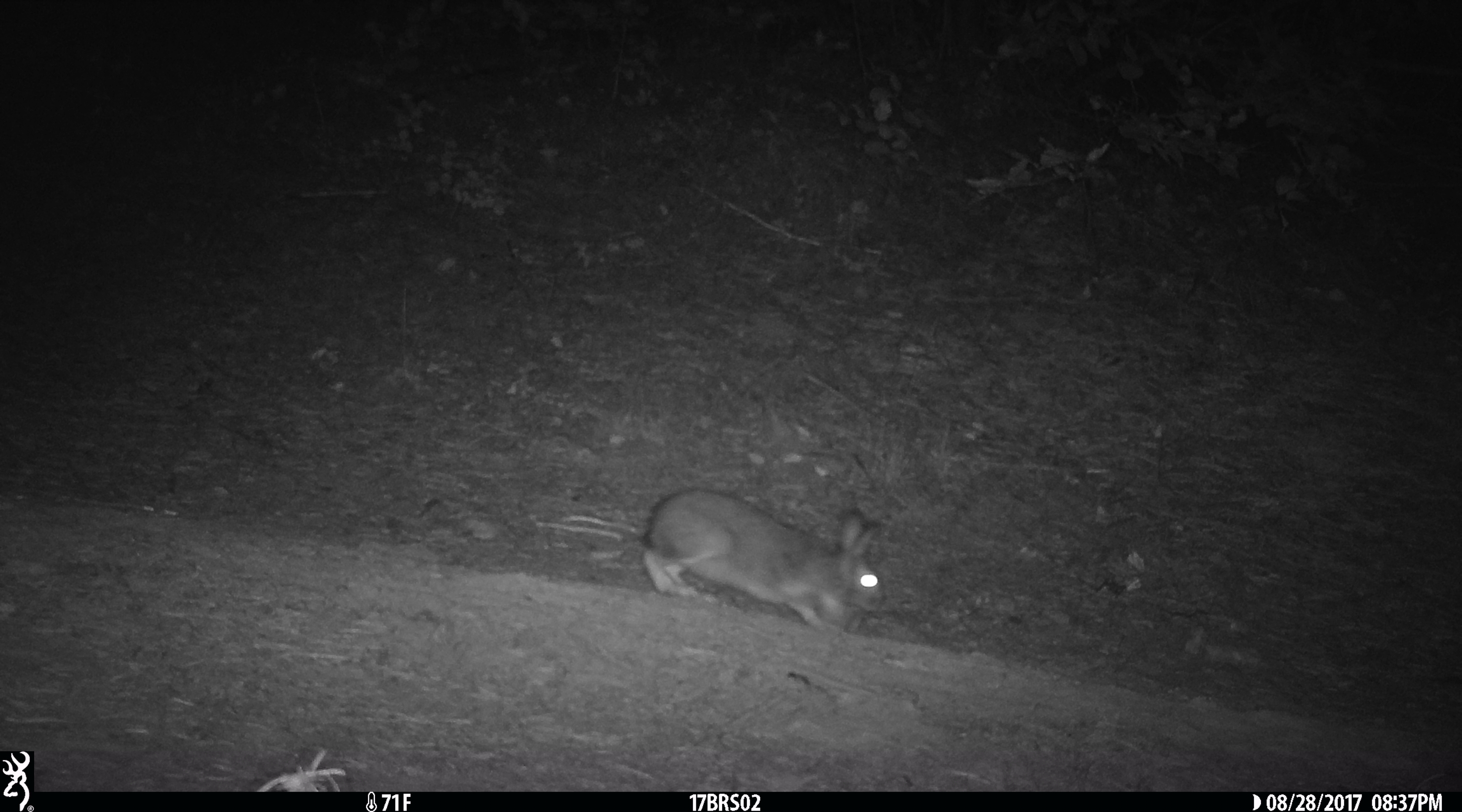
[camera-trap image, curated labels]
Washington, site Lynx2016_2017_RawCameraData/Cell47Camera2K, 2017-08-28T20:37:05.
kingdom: Animalia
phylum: Chordata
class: Mammalia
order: Lagomorpha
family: Leporidae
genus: Lepus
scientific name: Lepus americanus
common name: snowshoe hare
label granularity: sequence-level